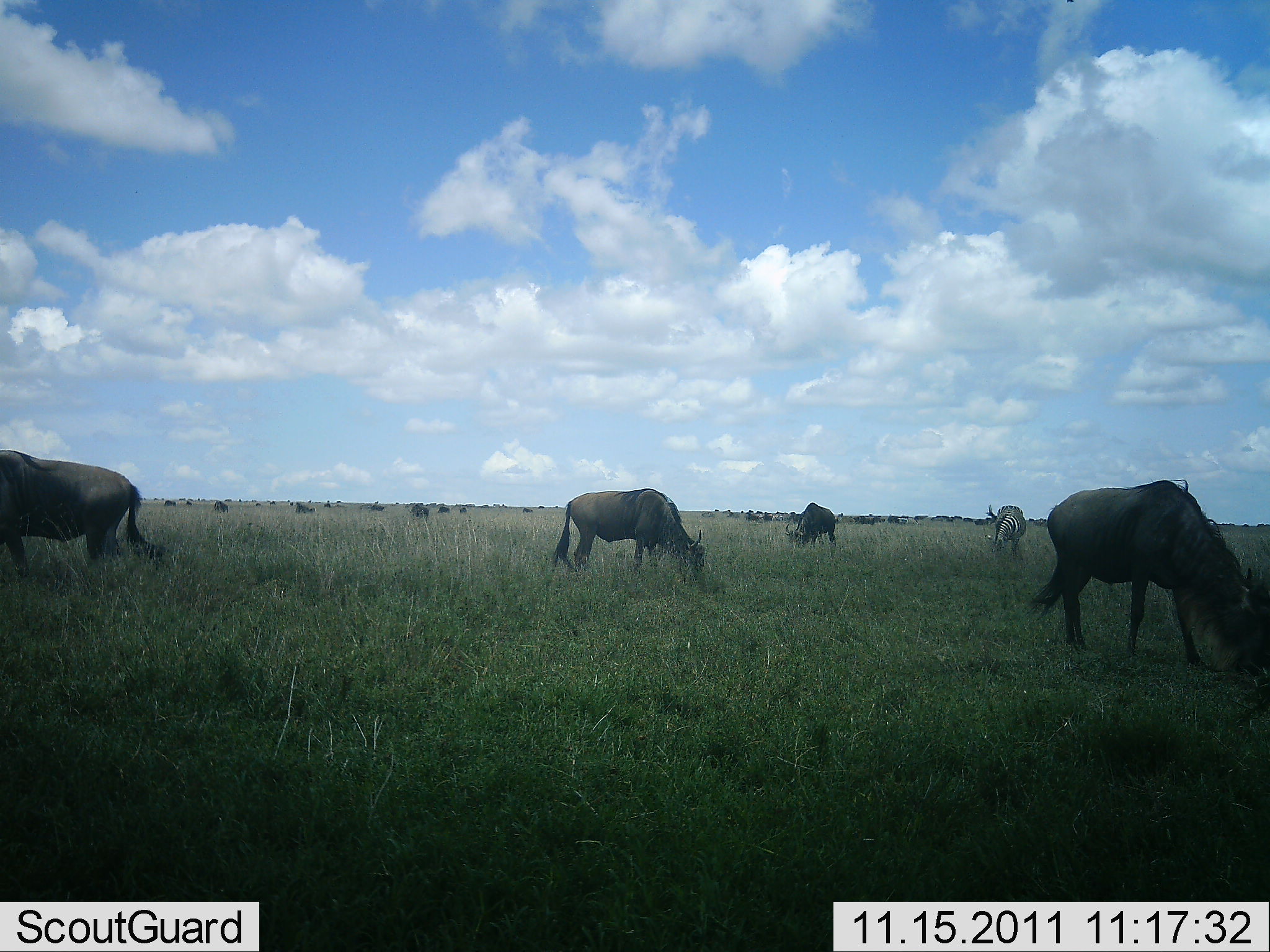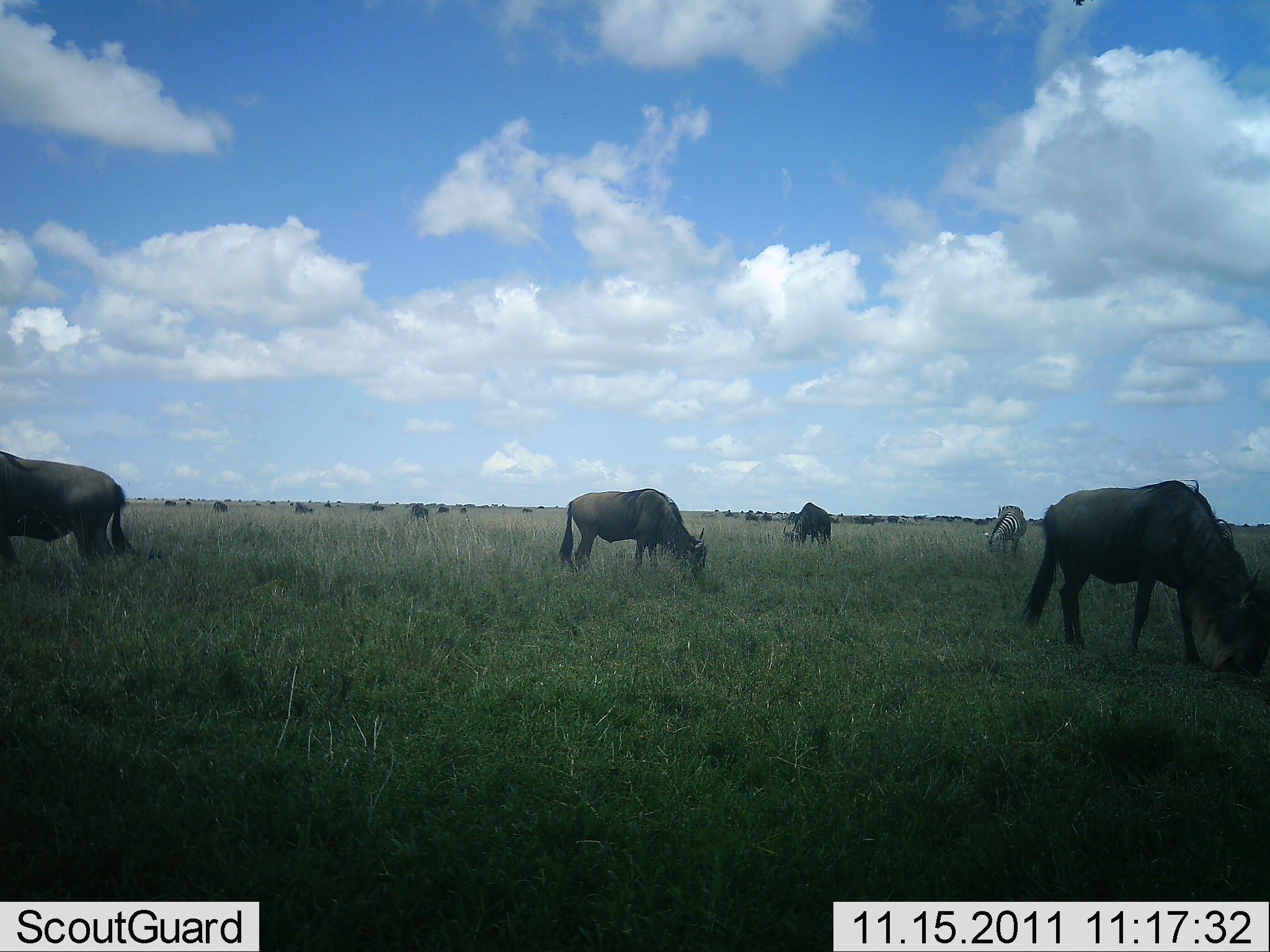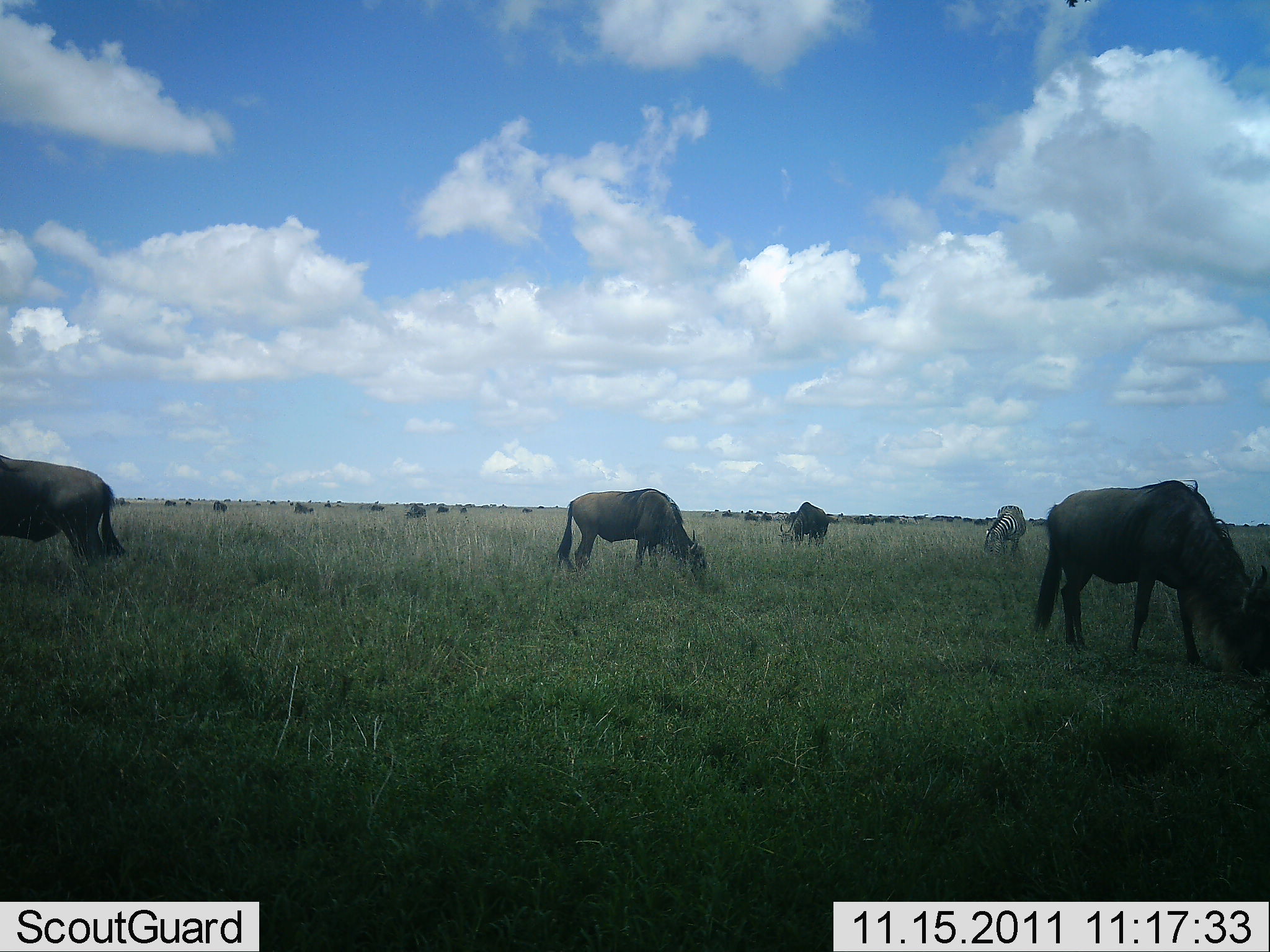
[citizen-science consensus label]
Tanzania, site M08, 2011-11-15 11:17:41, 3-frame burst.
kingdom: Animalia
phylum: Chordata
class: Mammalia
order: Artiodactyla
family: Bovidae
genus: Connochaetes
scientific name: Connochaetes taurinus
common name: blue wildebeest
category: wildebeest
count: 11-50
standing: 40%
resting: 0%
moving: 27%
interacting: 0%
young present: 0%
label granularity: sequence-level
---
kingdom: Animalia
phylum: Chordata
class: Mammalia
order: Perissodactyla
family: Equidae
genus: Equus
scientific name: Equus quagga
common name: plains zebra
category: zebra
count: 1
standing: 25%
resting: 0%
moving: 0%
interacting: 0%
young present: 0%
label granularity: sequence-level